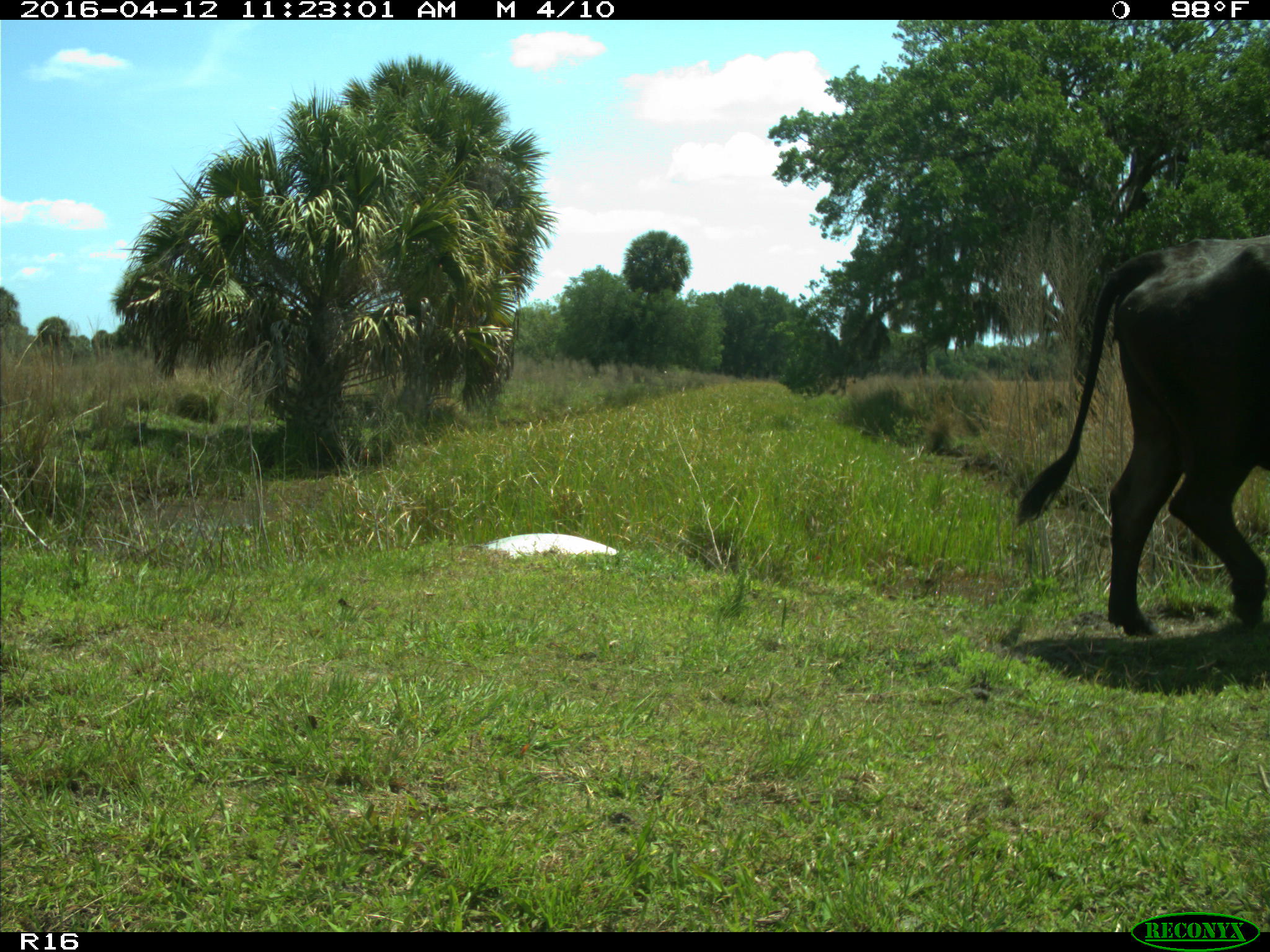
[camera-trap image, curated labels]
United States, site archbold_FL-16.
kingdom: Animalia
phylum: Chordata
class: Mammalia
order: Artiodactyla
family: Bovidae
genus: Bos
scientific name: Bos taurus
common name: domestic cow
Bos taurus (domestic cow).